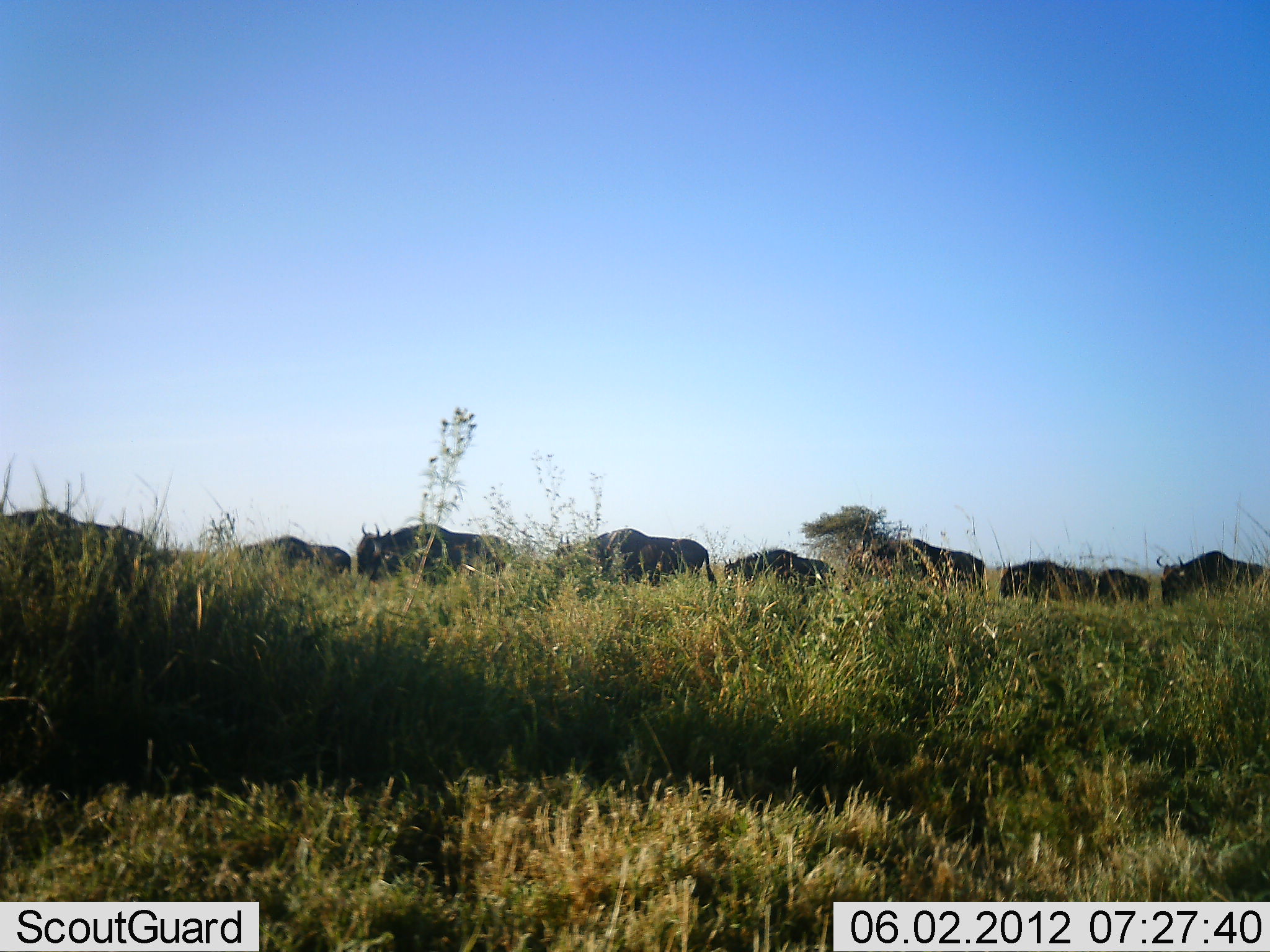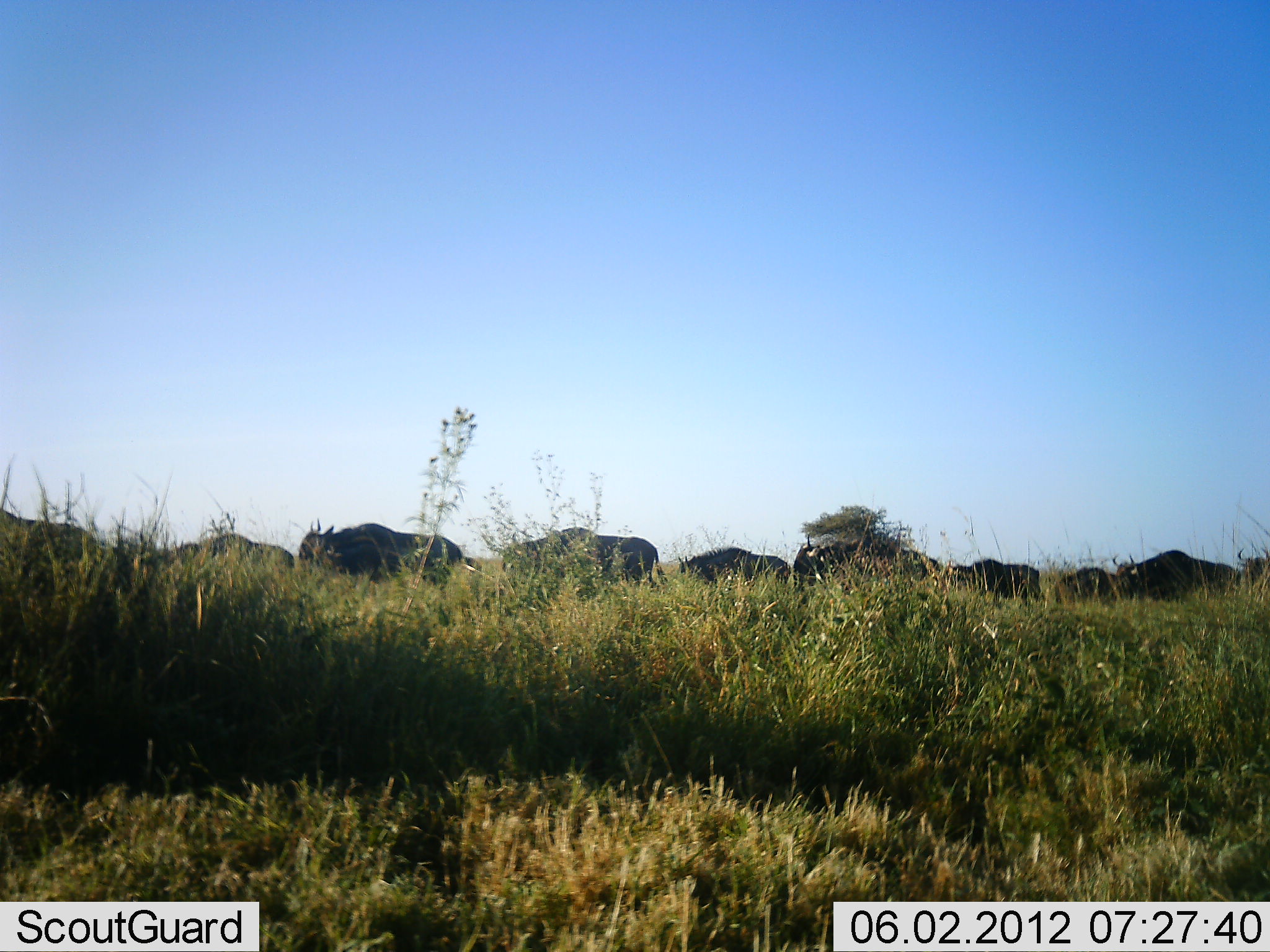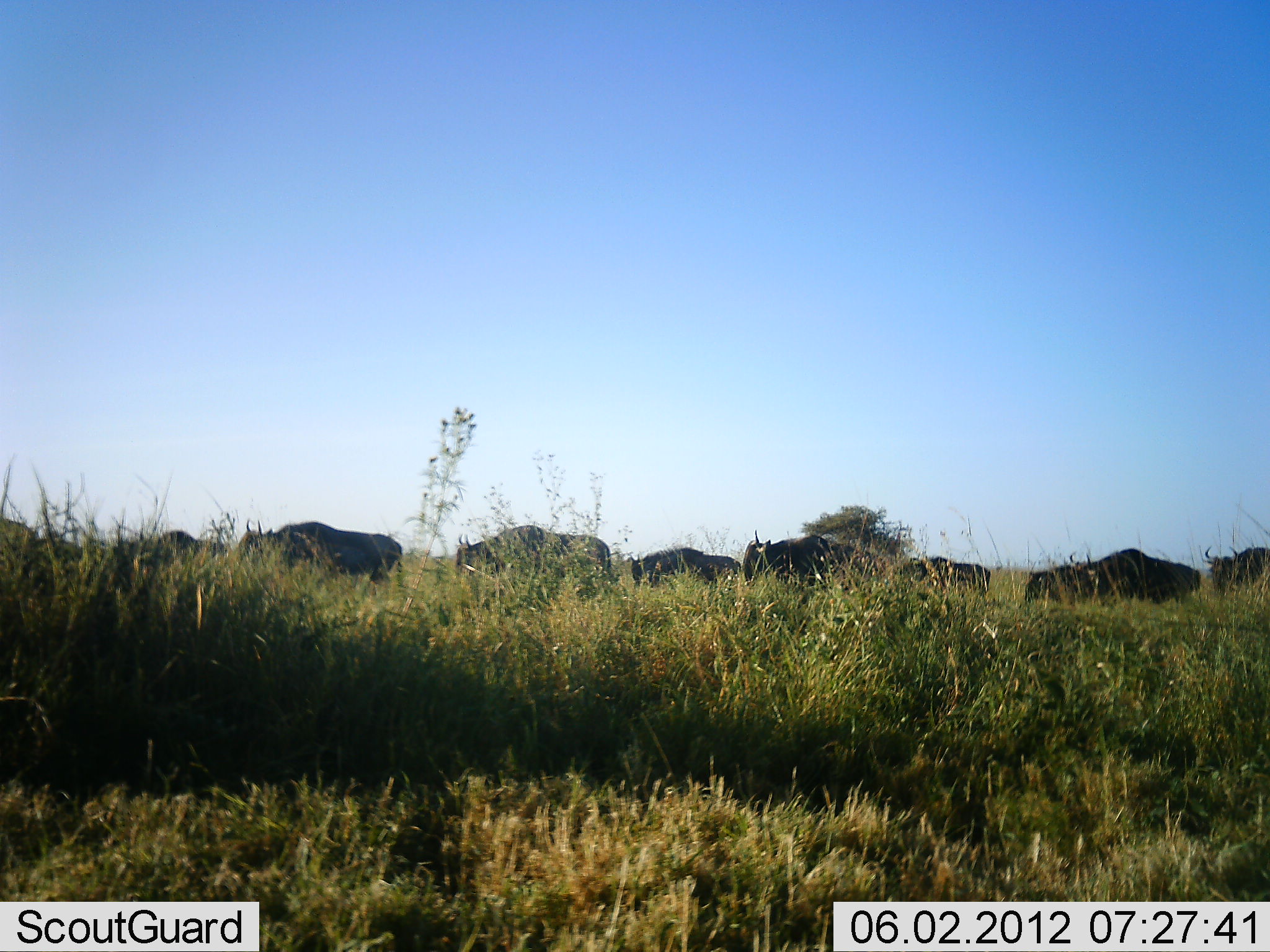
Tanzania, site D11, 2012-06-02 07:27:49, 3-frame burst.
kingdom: Animalia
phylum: Chordata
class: Mammalia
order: Artiodactyla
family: Bovidae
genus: Connochaetes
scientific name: Connochaetes taurinus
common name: blue wildebeest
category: wildebeest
Wildebeest (blue wildebeest) (Connochaetes taurinus), count 11-50. Behavior (volunteer vote fractions): standing 0%, resting 0%, moving 100%, interacting 0%. Young present (vote fraction): 0%. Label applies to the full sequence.